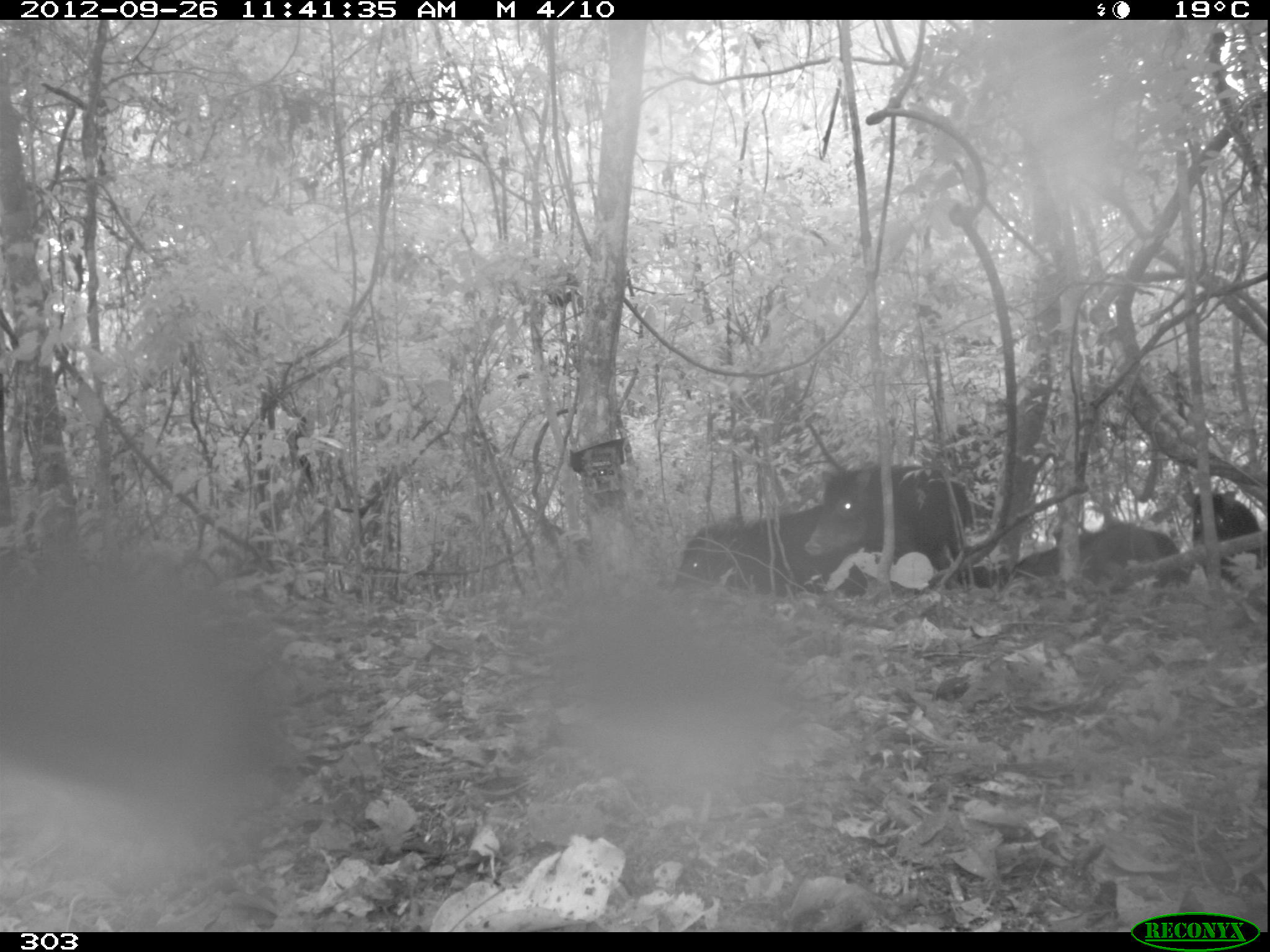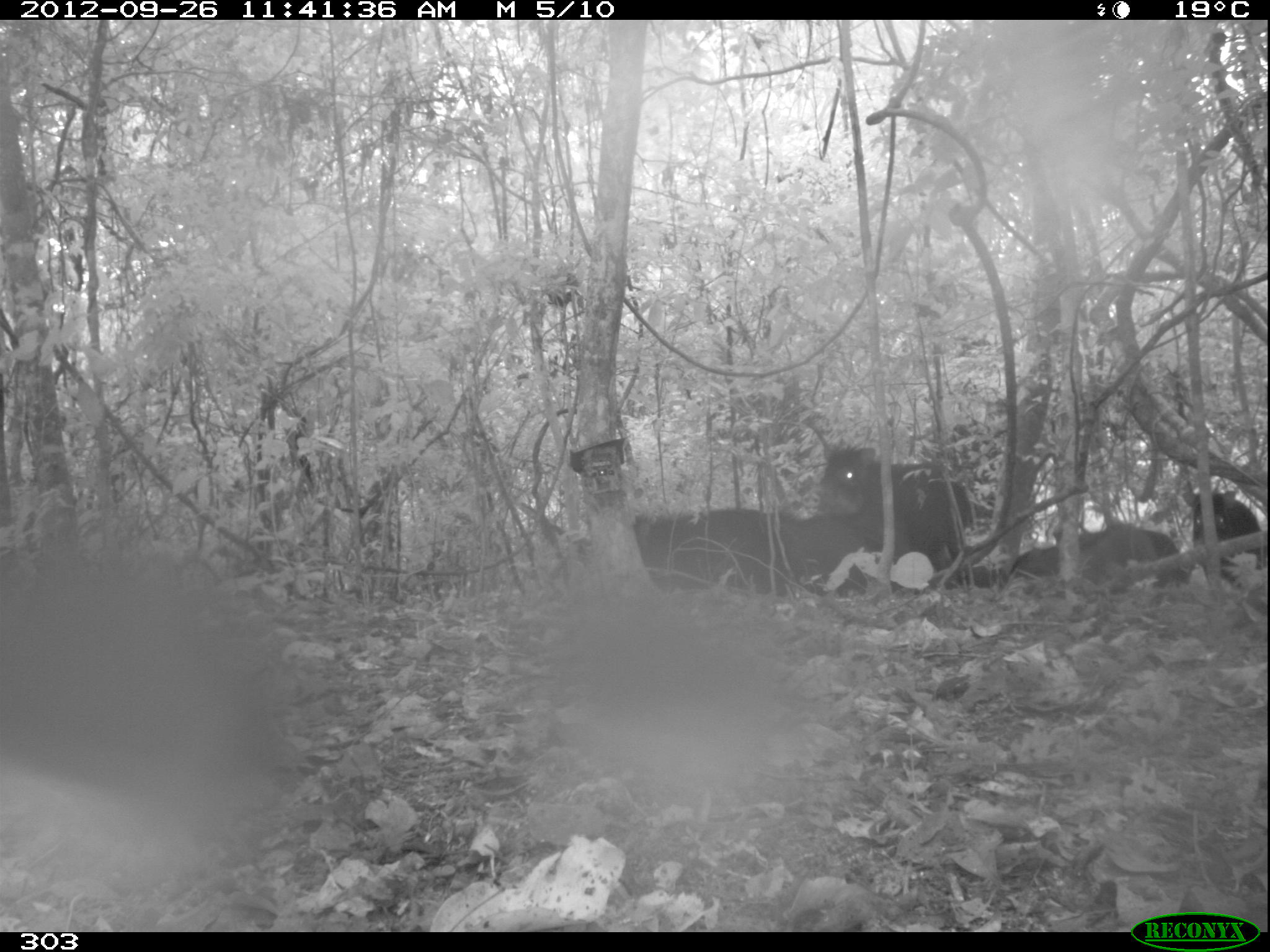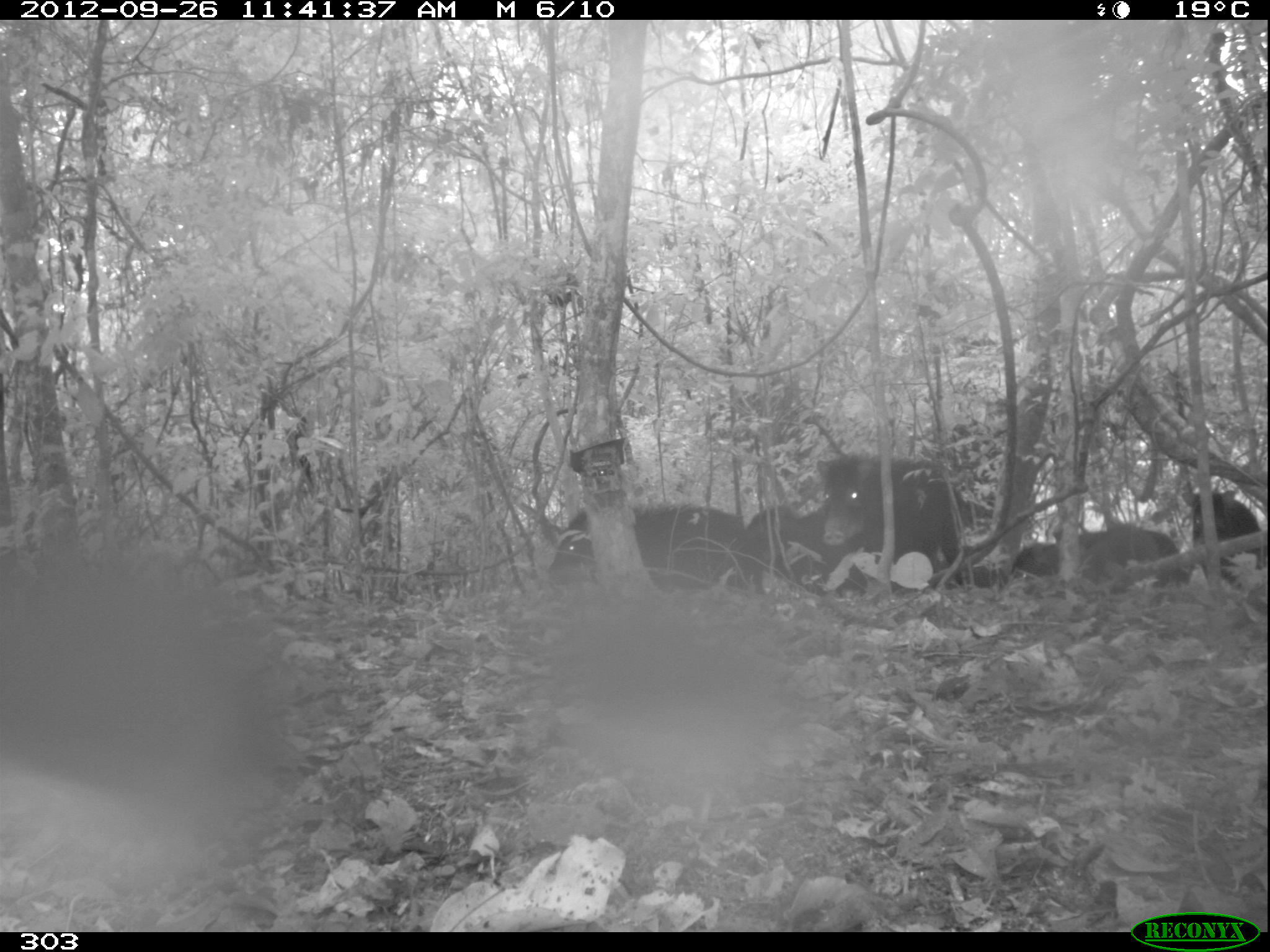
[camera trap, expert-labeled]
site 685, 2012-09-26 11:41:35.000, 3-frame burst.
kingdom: Animalia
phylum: Chordata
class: Mammalia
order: Artiodactyla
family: Tayassuidae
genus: Tayassu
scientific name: Tayassu pecari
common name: white-lipped peccary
Tayassu pecari (white-lipped peccary).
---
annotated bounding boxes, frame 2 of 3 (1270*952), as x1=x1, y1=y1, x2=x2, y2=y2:
tayassu pecari: x1=815, y1=439, x2=976, y2=581; x1=634, y1=505, x2=780, y2=596; x1=1181, y1=486, x2=1262, y2=588; x1=1050, y1=521, x2=1179, y2=585; x1=784, y1=513, x2=868, y2=596; x1=972, y1=545, x2=1058, y2=594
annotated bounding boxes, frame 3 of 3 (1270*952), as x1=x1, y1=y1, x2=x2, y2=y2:
tayassu pecari: x1=797, y1=450, x2=964, y2=589; x1=544, y1=496, x2=747, y2=593; x1=1177, y1=484, x2=1266, y2=590; x1=1051, y1=528, x2=1179, y2=586; x1=744, y1=502, x2=813, y2=590; x1=1086, y1=522, x2=1159, y2=586; x1=1010, y1=542, x2=1060, y2=579